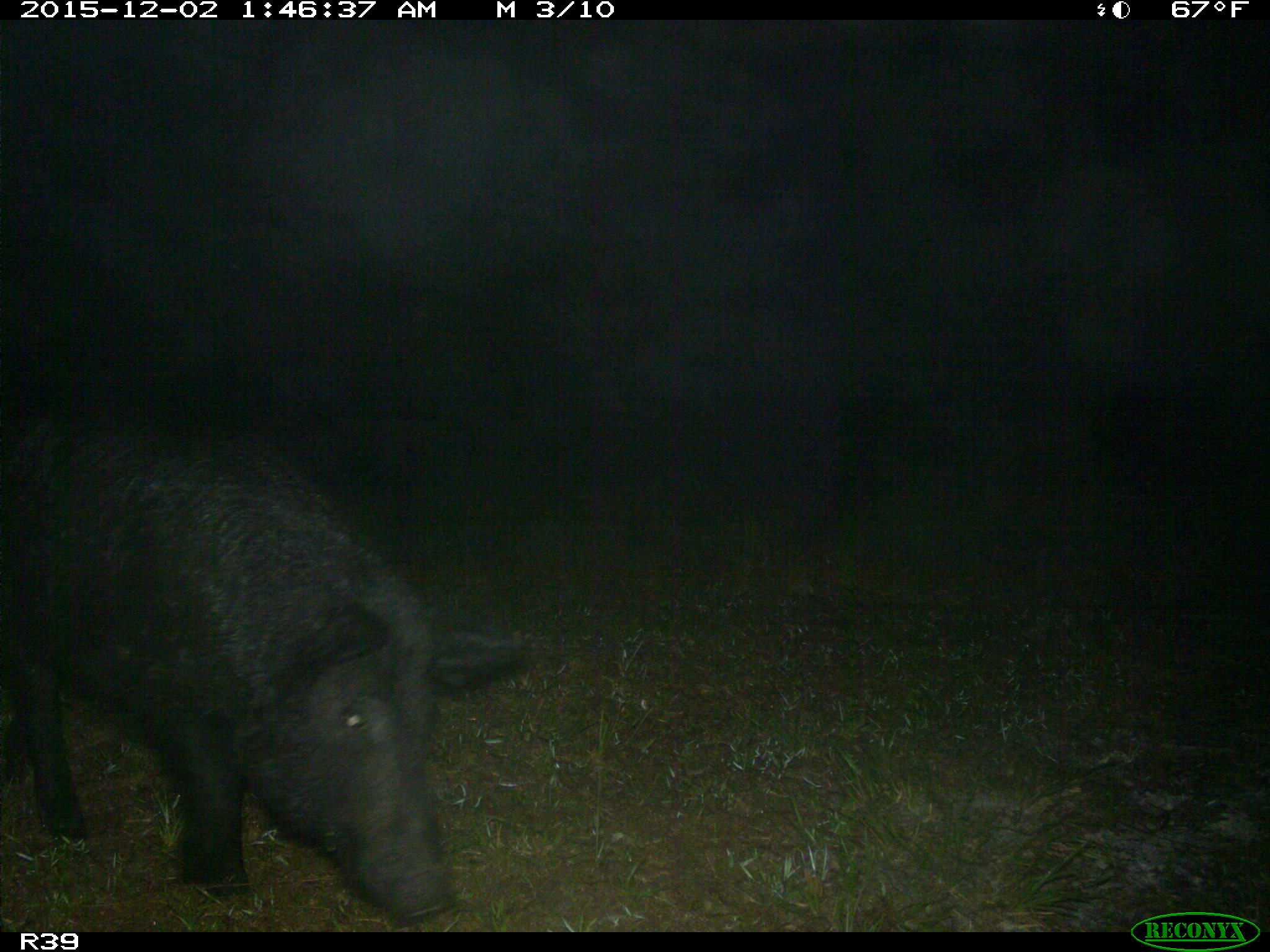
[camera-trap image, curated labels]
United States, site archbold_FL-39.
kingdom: Animalia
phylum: Chordata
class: Mammalia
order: Artiodactyla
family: Suidae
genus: Sus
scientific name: Sus scrofa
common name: wild boar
Sus scrofa (wild boar).